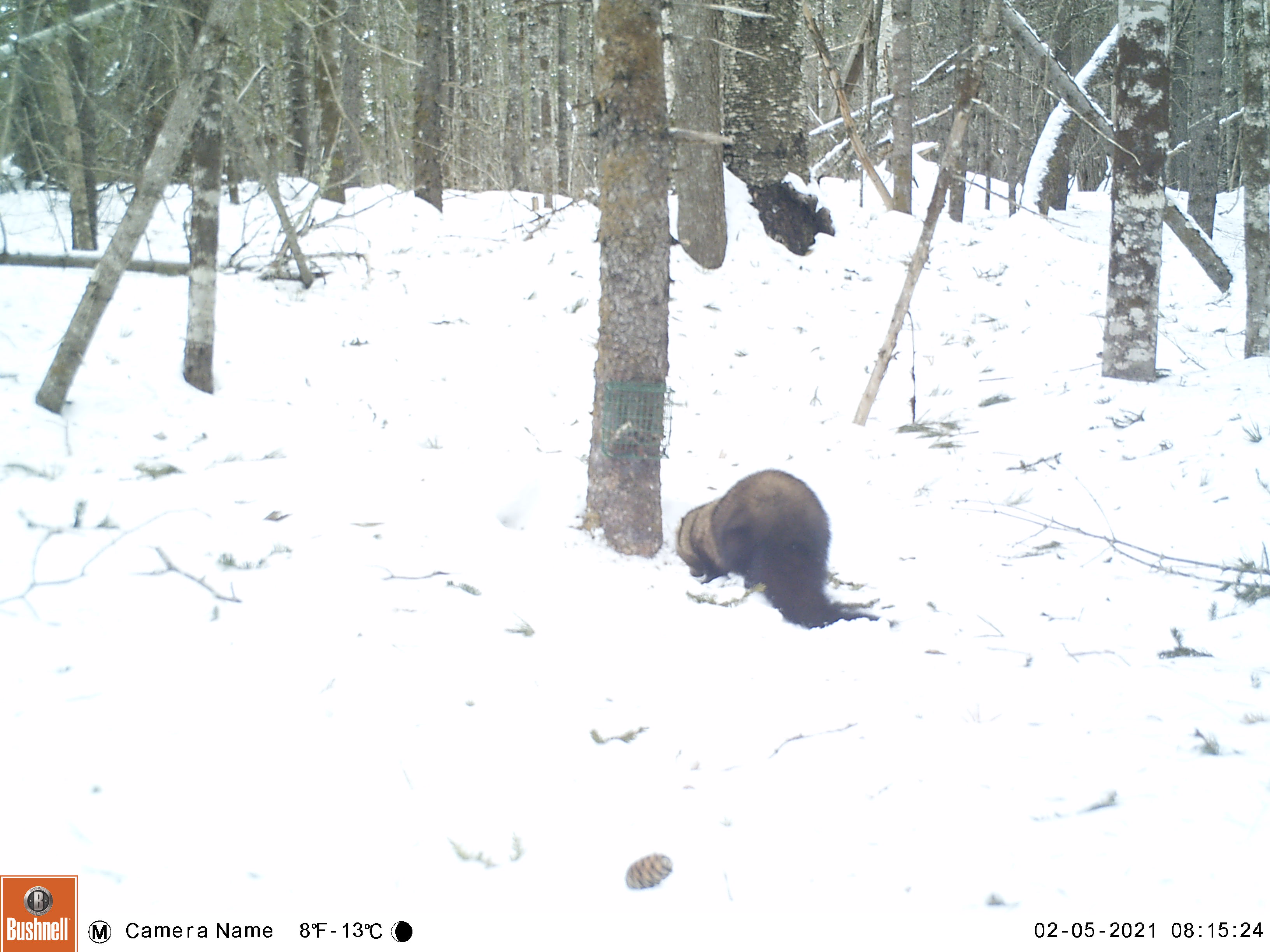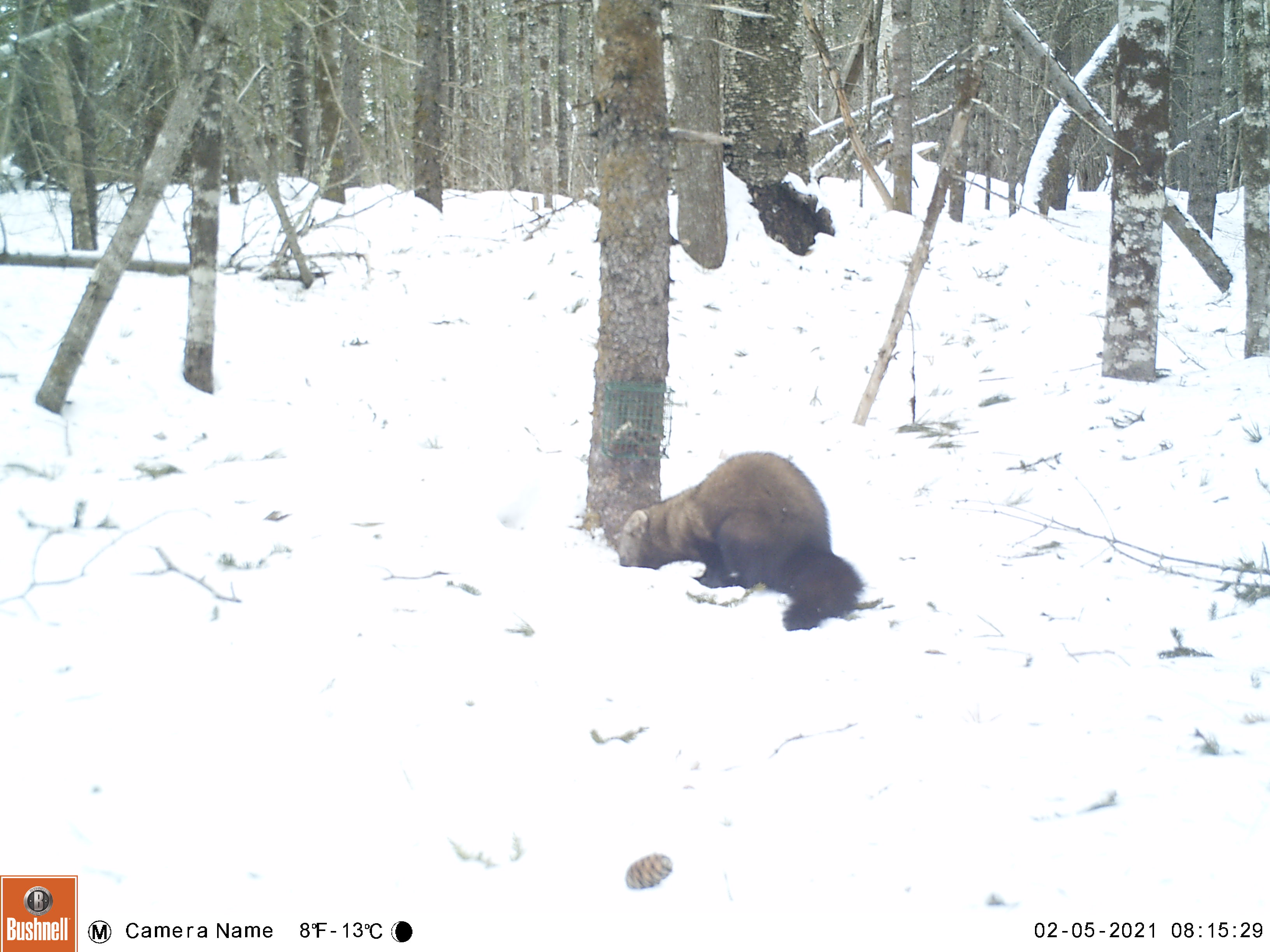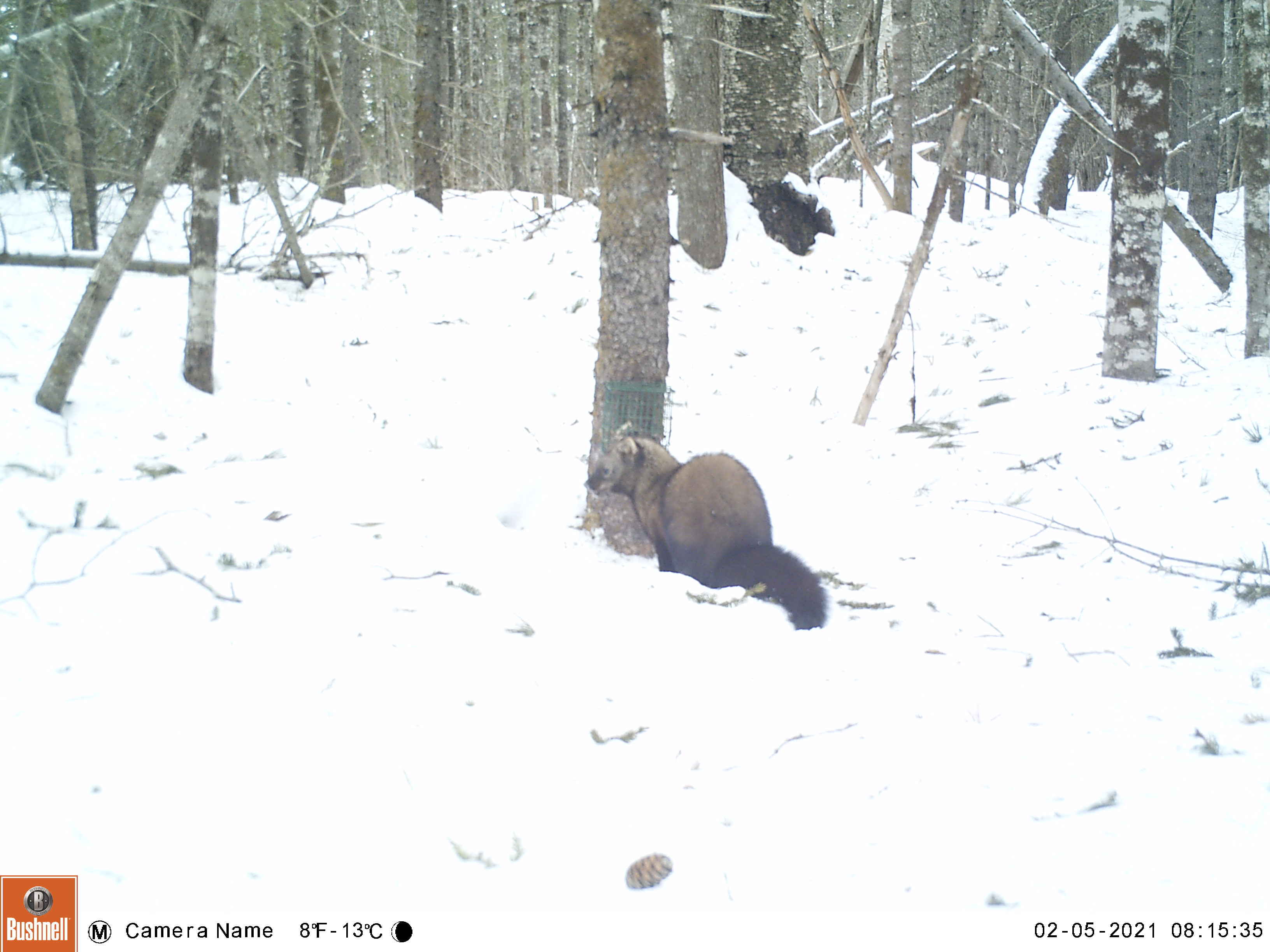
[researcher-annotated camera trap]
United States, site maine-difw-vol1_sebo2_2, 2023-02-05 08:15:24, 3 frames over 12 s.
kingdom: Animalia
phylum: Chordata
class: Mammalia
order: Carnivora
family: Mustelidae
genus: Pekania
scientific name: Pekania pennanti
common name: fisher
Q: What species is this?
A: Fisher (Pekania pennanti).